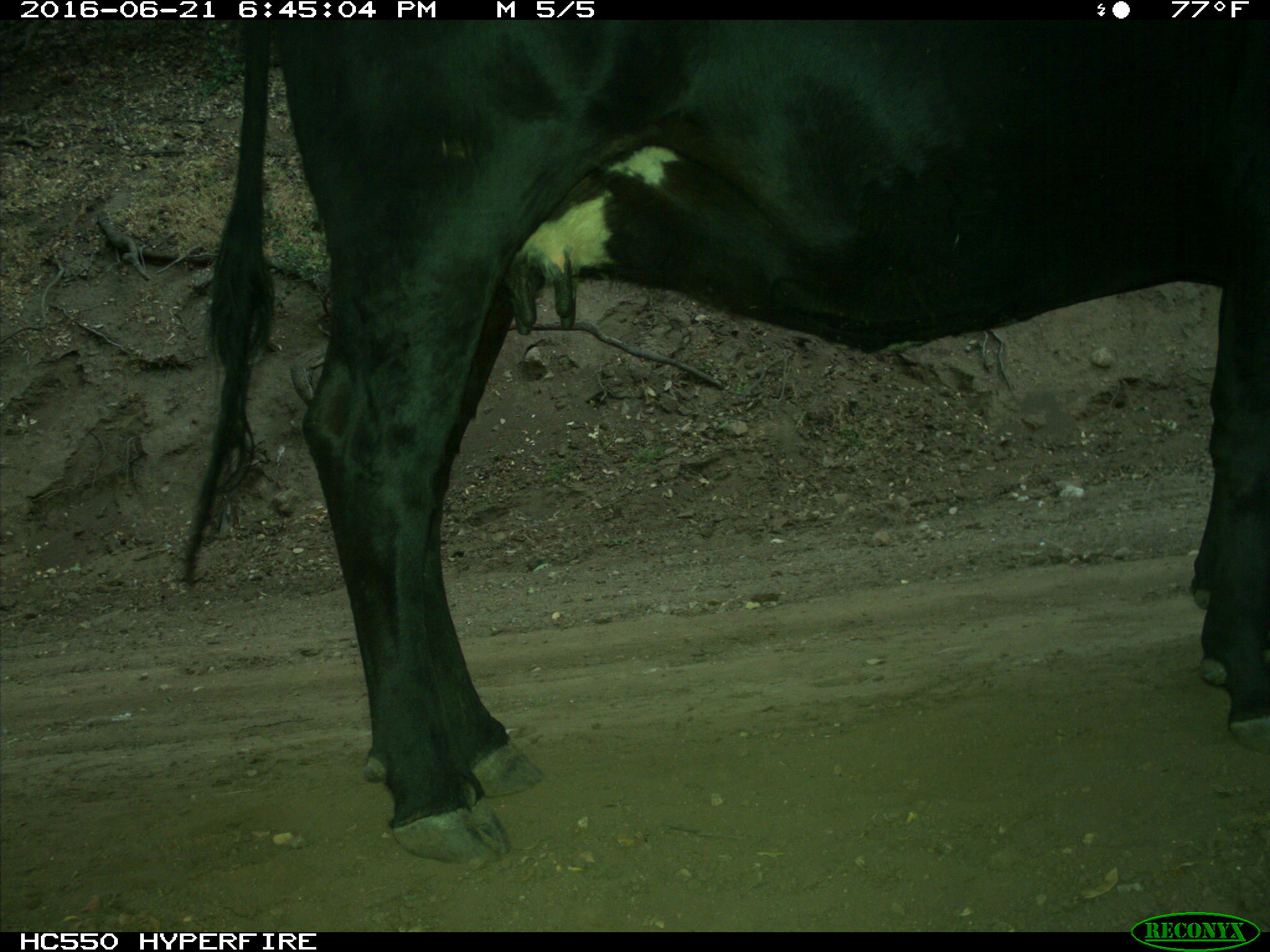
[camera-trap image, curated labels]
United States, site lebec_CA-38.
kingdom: Animalia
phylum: Chordata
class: Mammalia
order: Artiodactyla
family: Bovidae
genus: Bos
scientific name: Bos taurus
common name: domestic cow